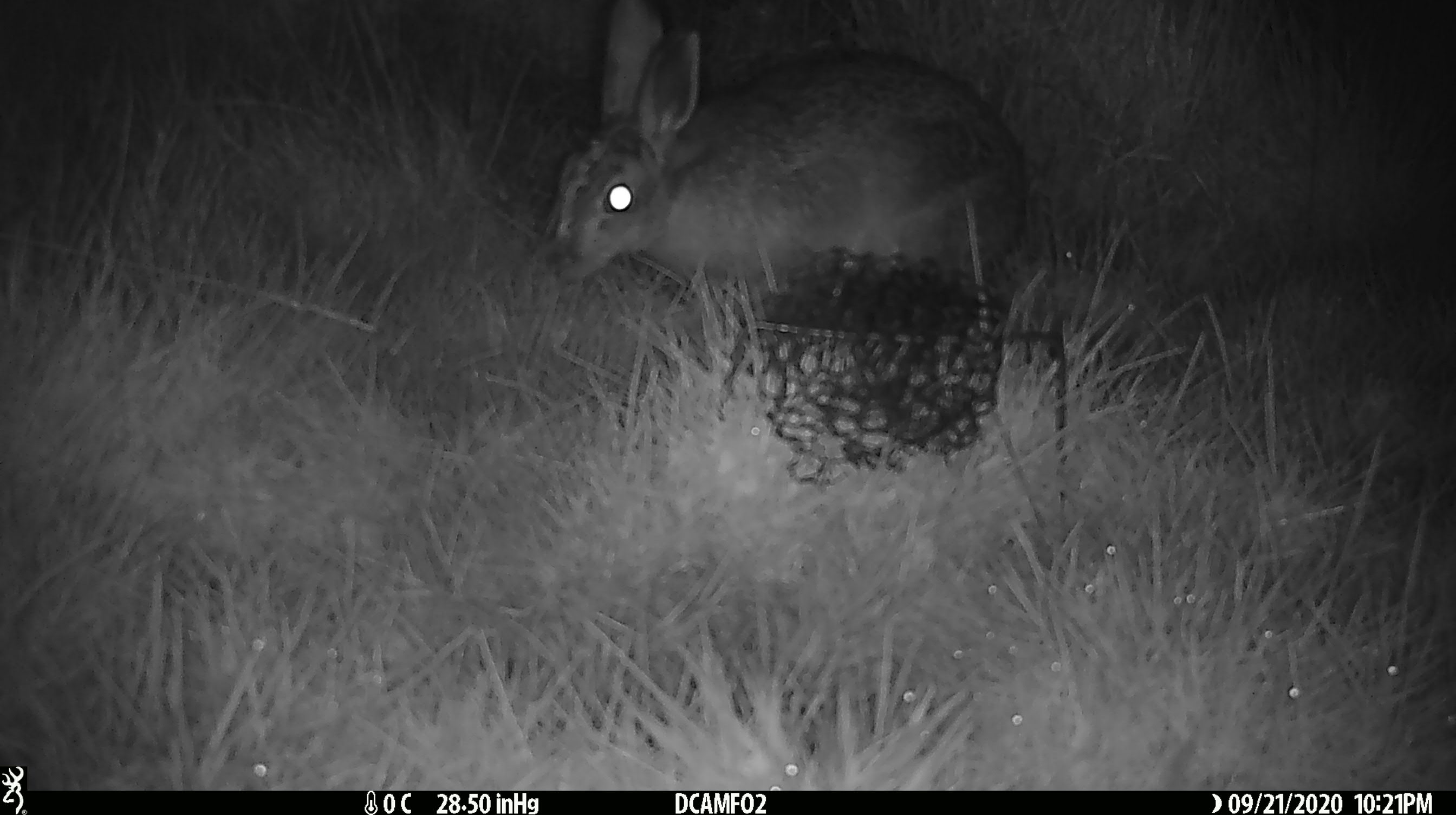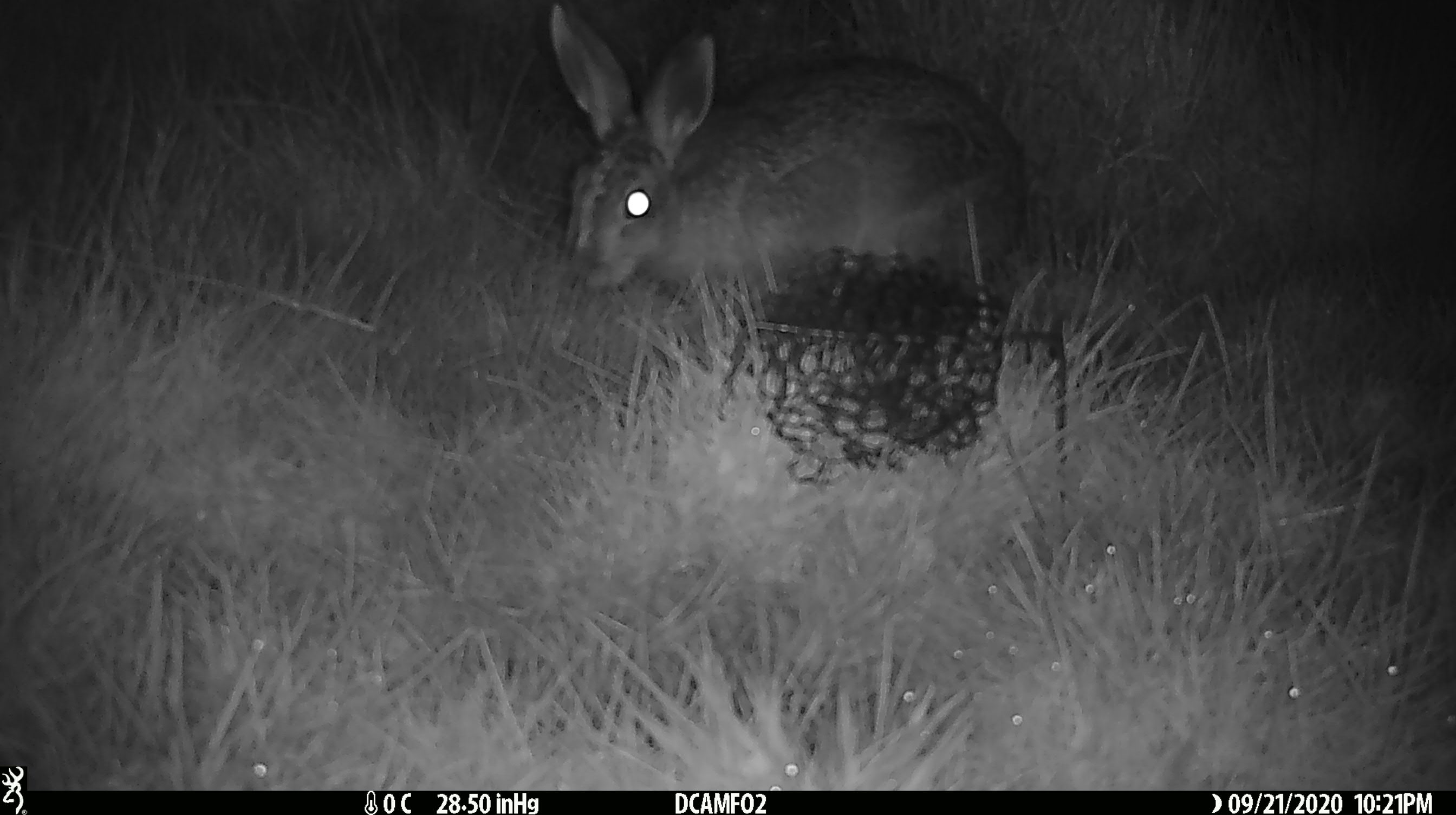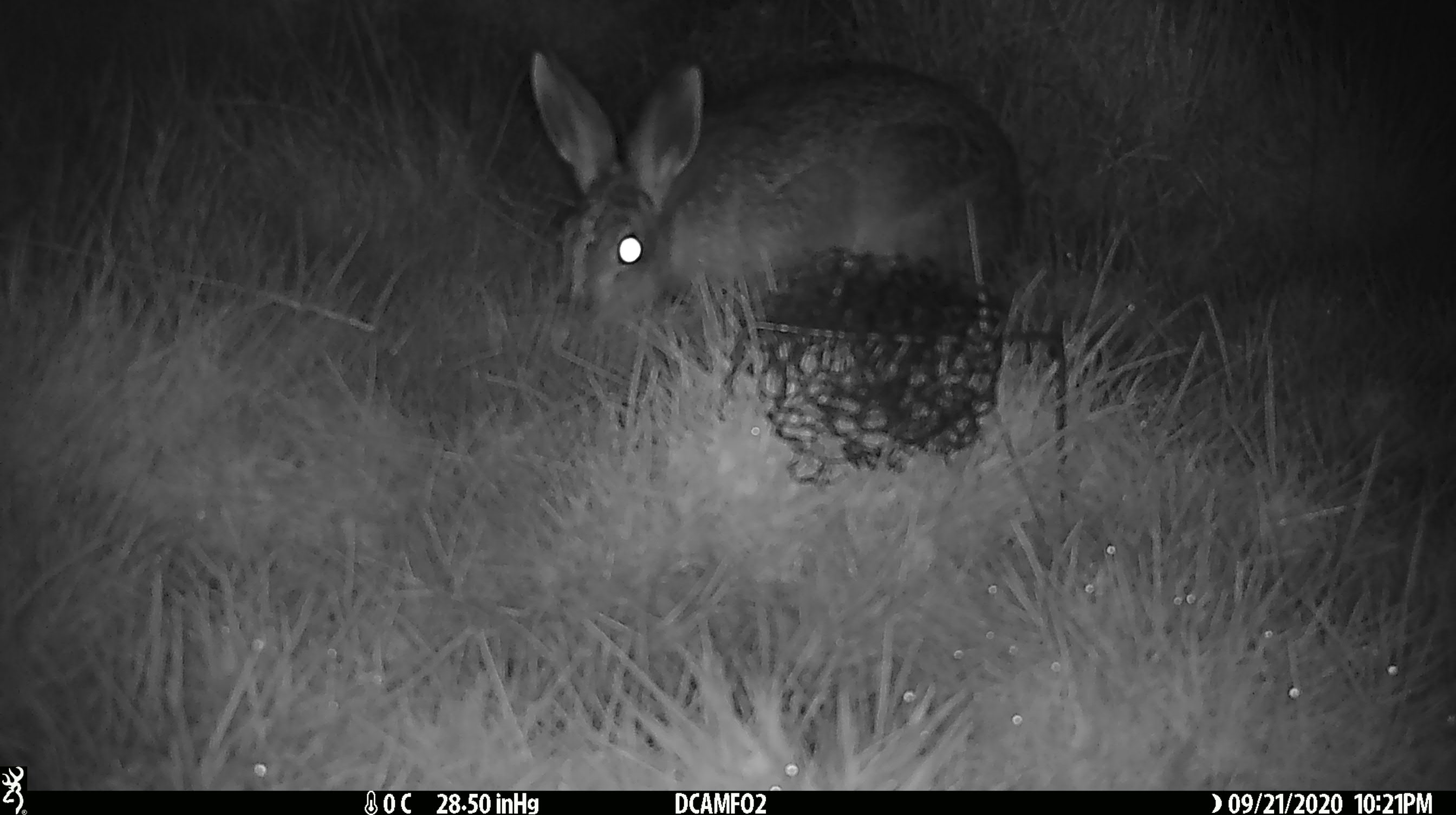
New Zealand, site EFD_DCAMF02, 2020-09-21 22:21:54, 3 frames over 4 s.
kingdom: Animalia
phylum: Chordata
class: Mammalia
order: Lagomorpha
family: Leporidae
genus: Lepus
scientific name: Lepus europaeus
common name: brown hare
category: hare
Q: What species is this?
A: Hare (brown hare) (Lepus europaeus).